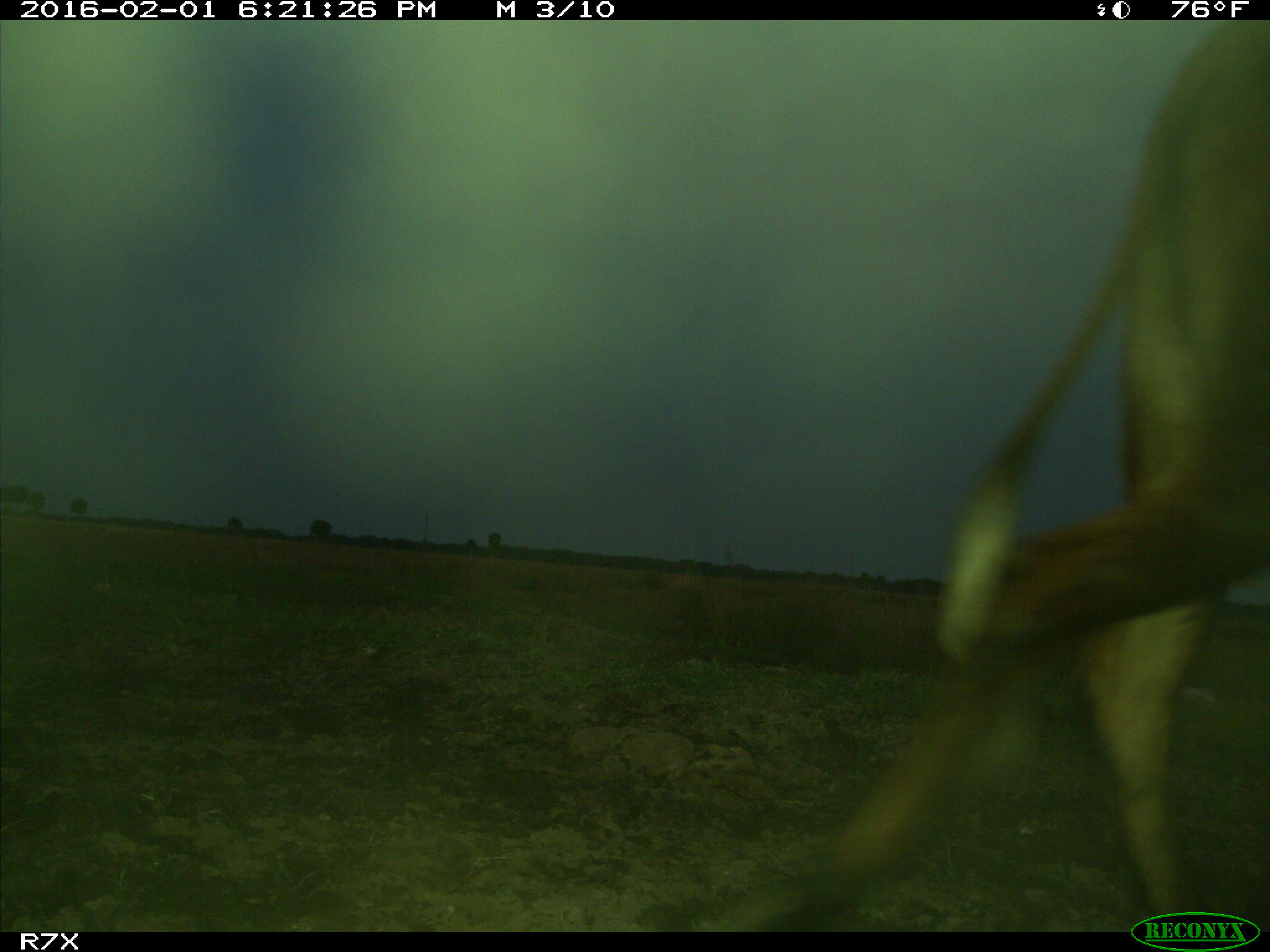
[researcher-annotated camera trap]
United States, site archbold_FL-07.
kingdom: Animalia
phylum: Chordata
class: Mammalia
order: Artiodactyla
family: Bovidae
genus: Bos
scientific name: Bos taurus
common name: domestic cow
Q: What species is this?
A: Bos taurus (domestic cow).